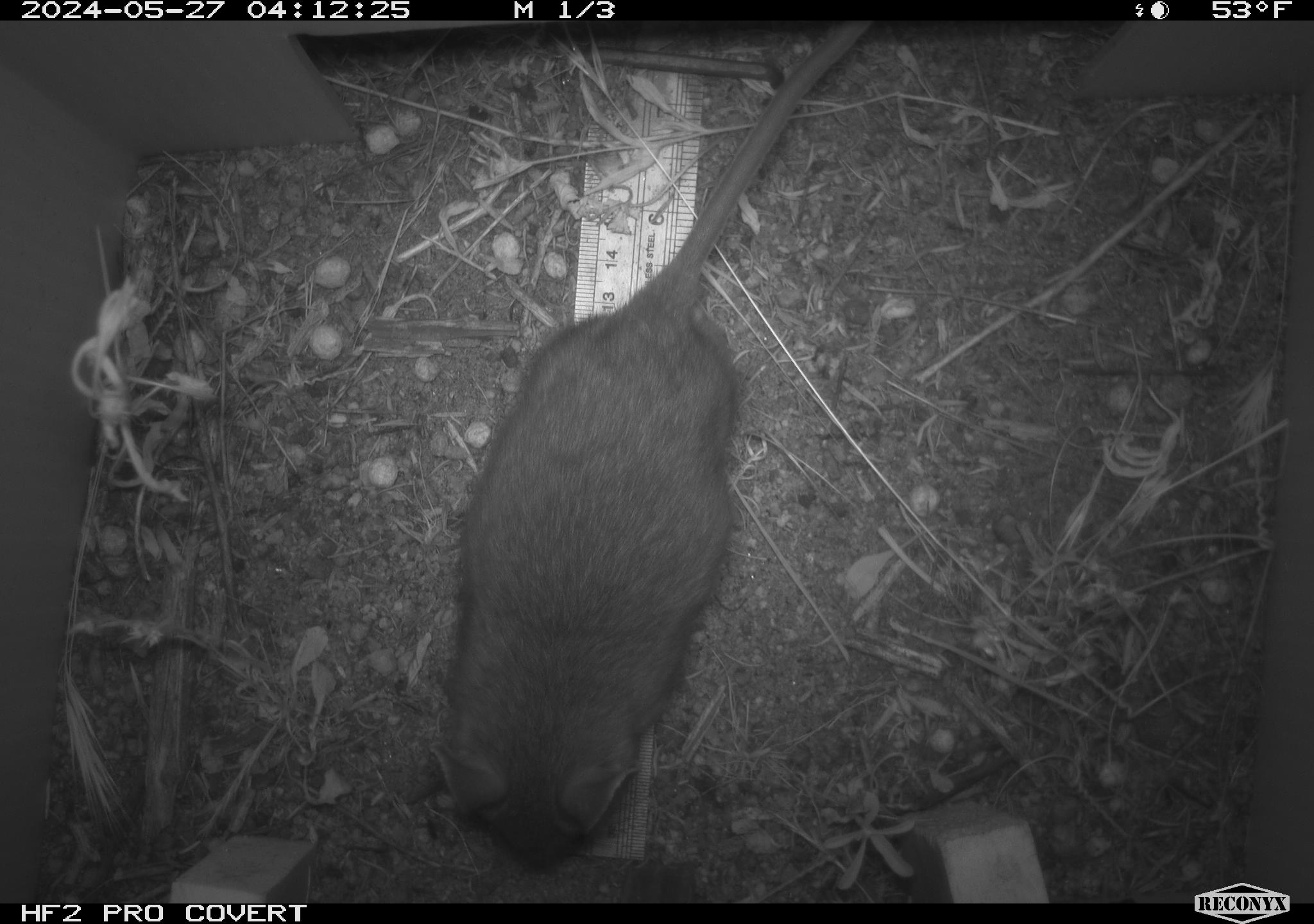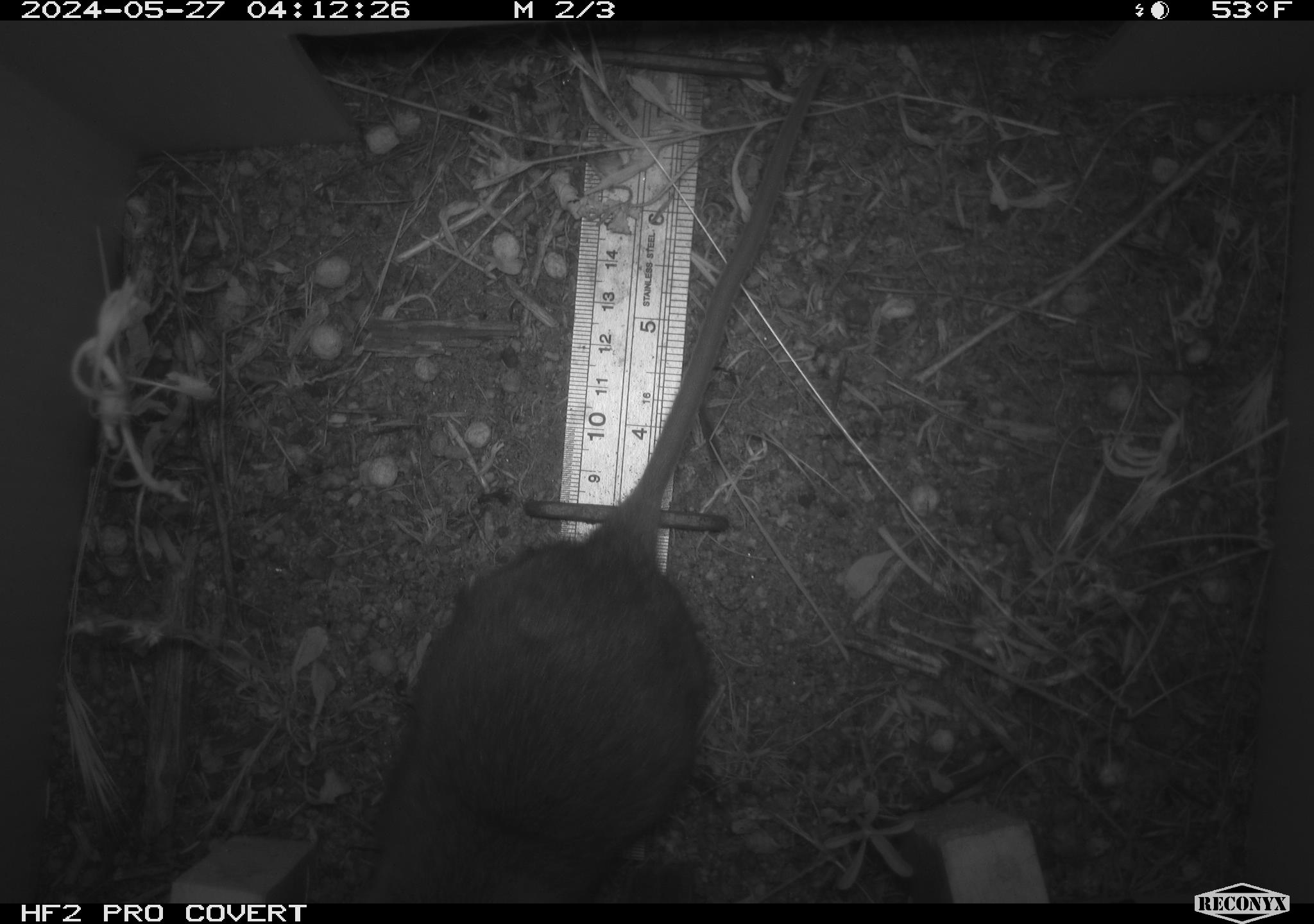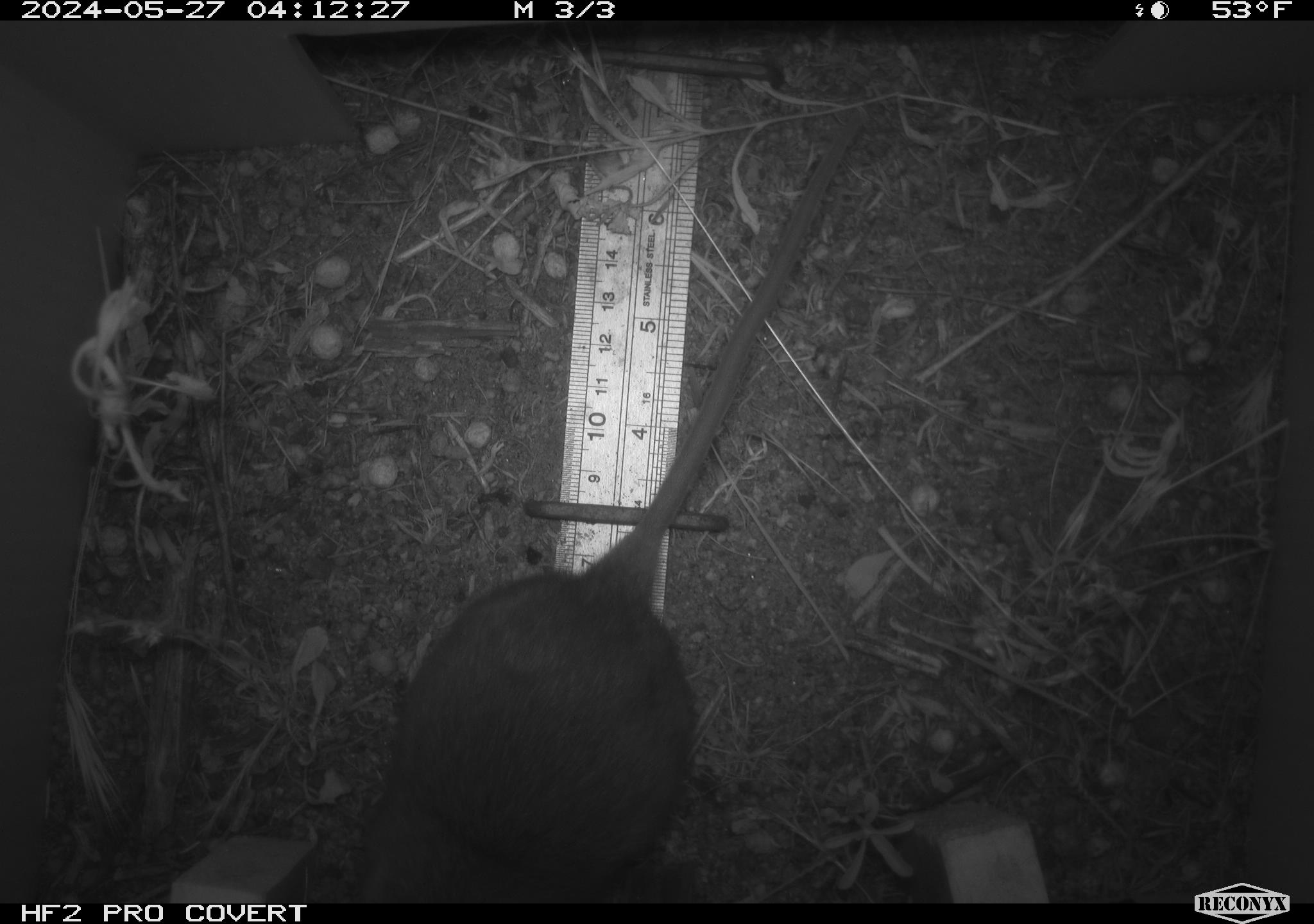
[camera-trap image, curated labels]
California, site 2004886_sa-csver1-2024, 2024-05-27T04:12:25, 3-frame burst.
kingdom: Animalia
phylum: Chordata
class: Mammalia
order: Rodentia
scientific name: Rodentia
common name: rodent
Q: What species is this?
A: Rodent (Rodentia).